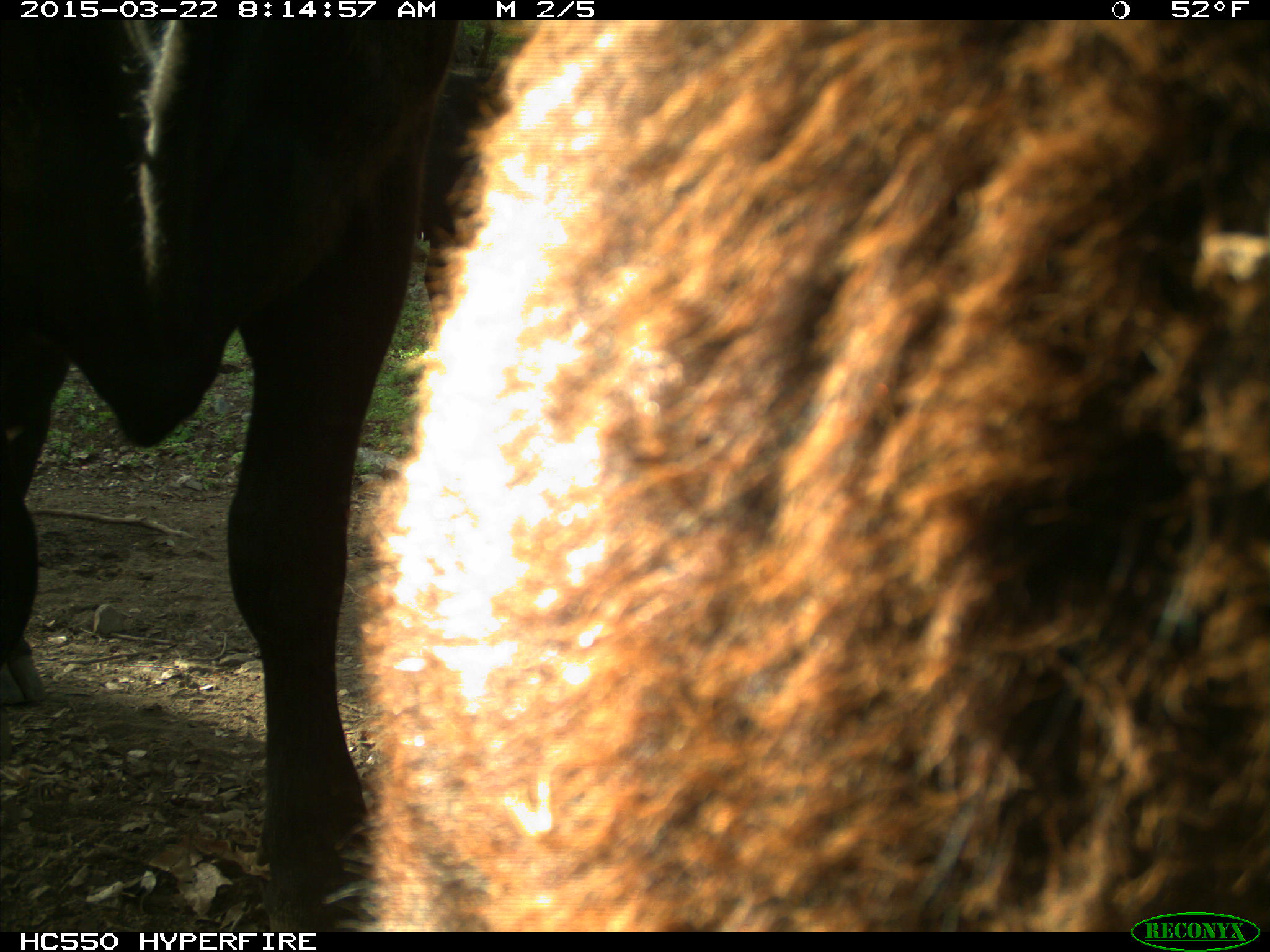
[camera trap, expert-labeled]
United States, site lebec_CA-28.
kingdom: Animalia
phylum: Chordata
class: Mammalia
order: Artiodactyla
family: Bovidae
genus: Bos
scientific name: Bos taurus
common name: domestic cow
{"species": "Bos taurus (domestic cow)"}